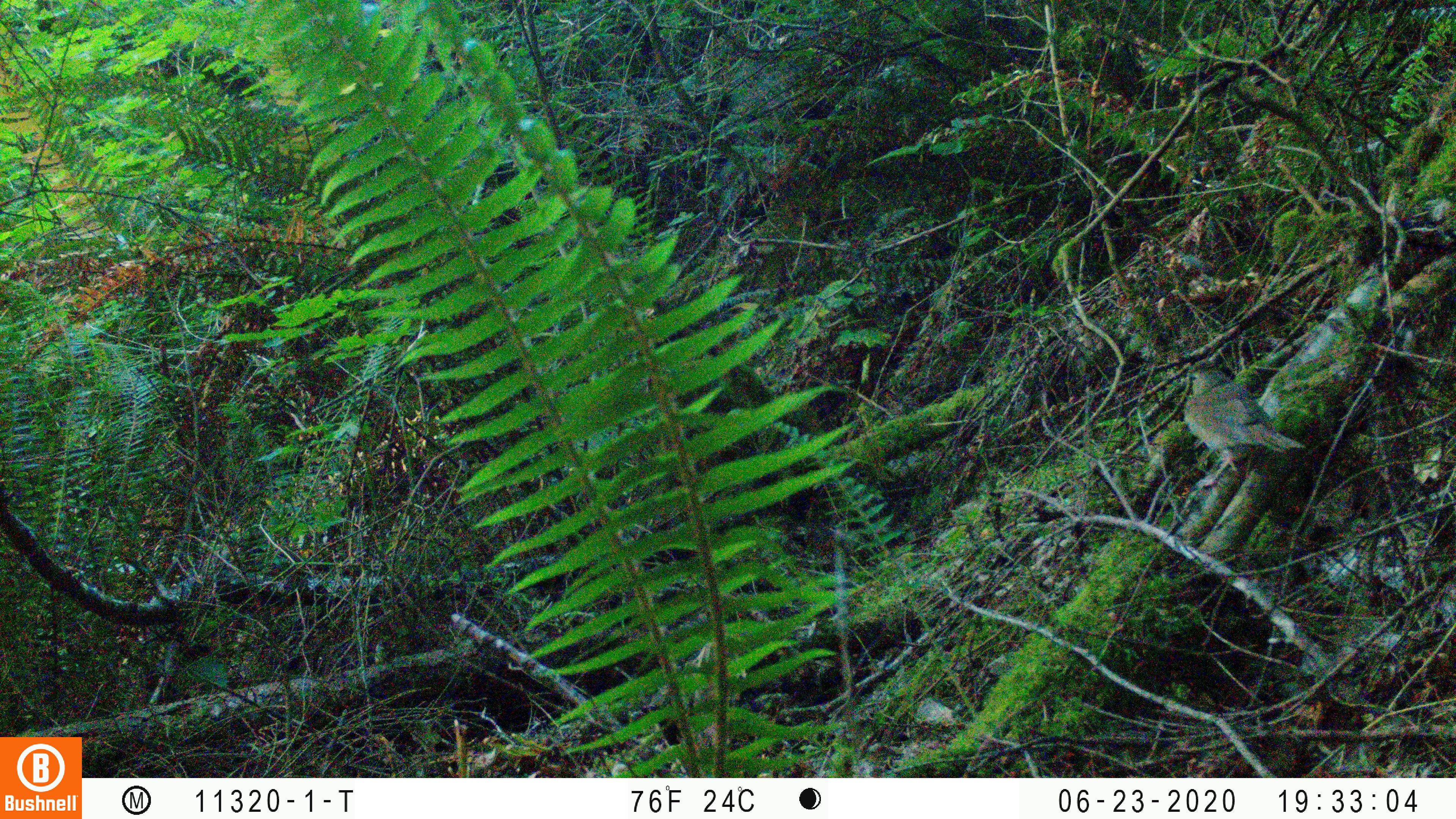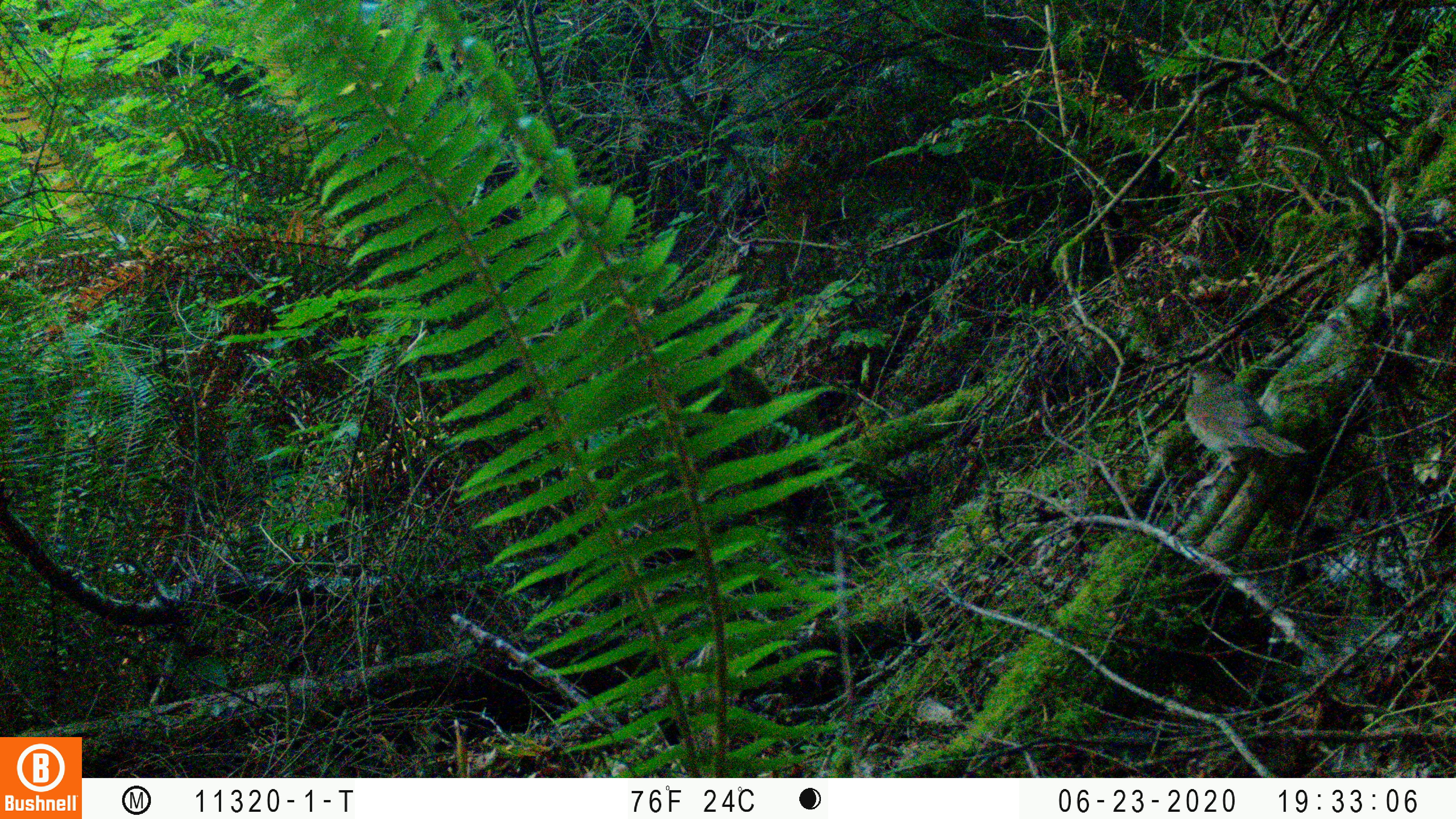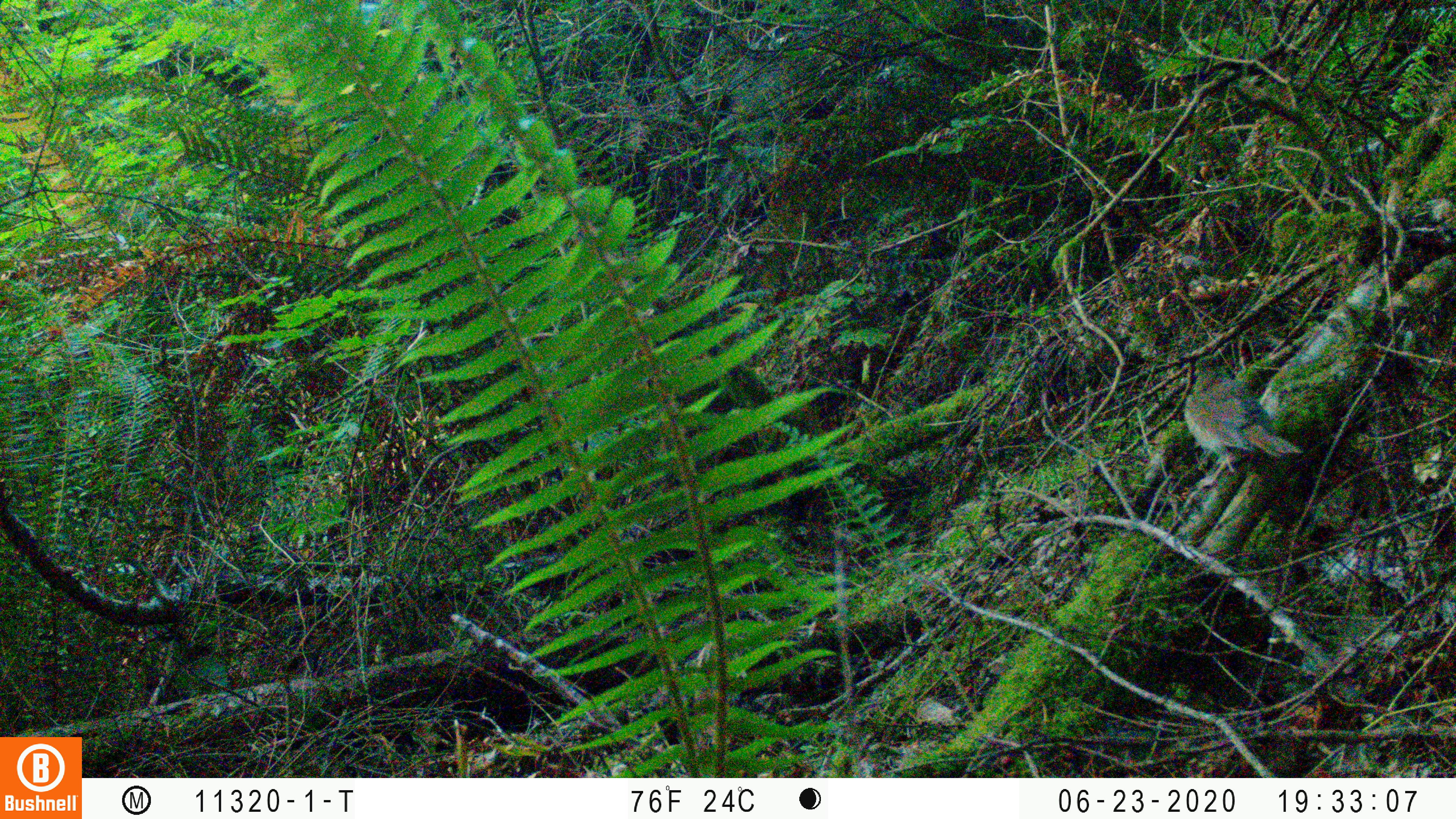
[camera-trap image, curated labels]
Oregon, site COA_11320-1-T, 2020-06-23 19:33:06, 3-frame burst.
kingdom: Animalia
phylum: Chordata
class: Aves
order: Passeriformes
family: Turdidae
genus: Catharus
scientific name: Catharus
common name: brown thrushes and nightingale-thrushes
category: catharus species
Catharus species (brown thrushes and nightingale-thrushes) (Catharus).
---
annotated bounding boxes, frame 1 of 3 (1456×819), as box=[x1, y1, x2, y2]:
catharus species: box=[1184, 366, 1306, 469]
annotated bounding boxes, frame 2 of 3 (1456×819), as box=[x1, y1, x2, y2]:
catharus species: box=[1182, 365, 1304, 467]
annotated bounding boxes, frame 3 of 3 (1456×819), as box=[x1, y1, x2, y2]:
catharus species: box=[1180, 351, 1306, 469]